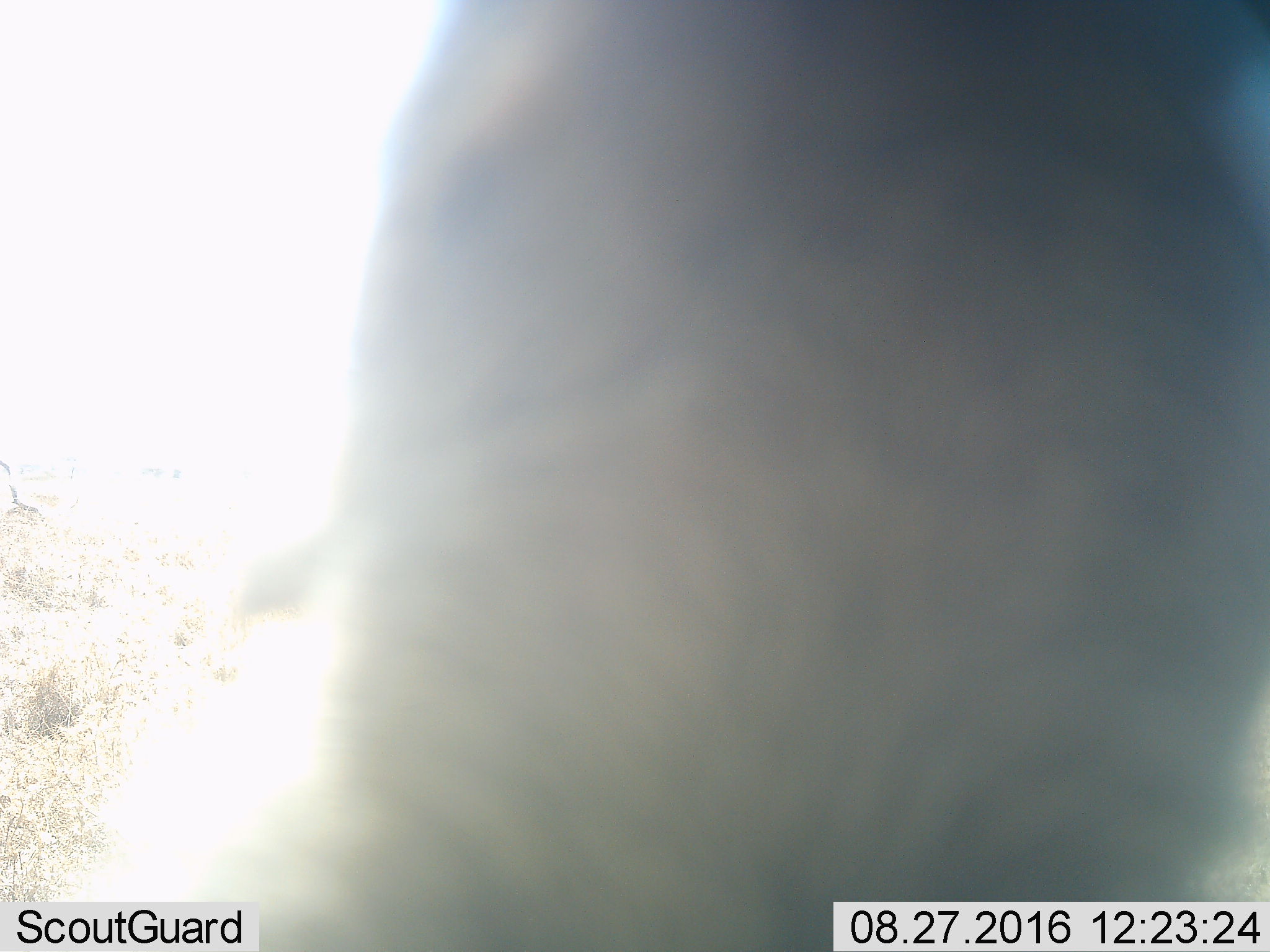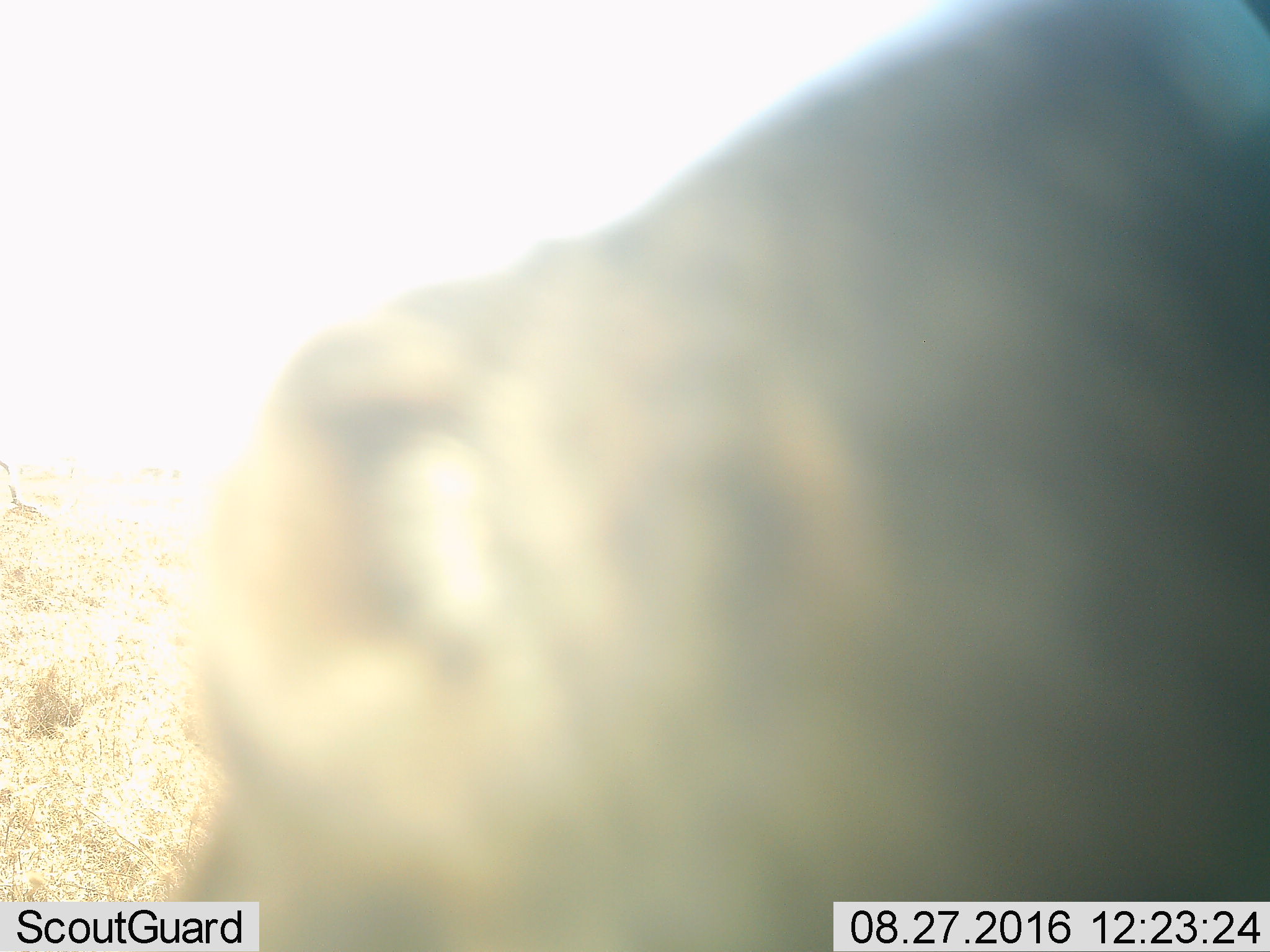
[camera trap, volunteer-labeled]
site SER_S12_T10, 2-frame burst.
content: unidentified animal